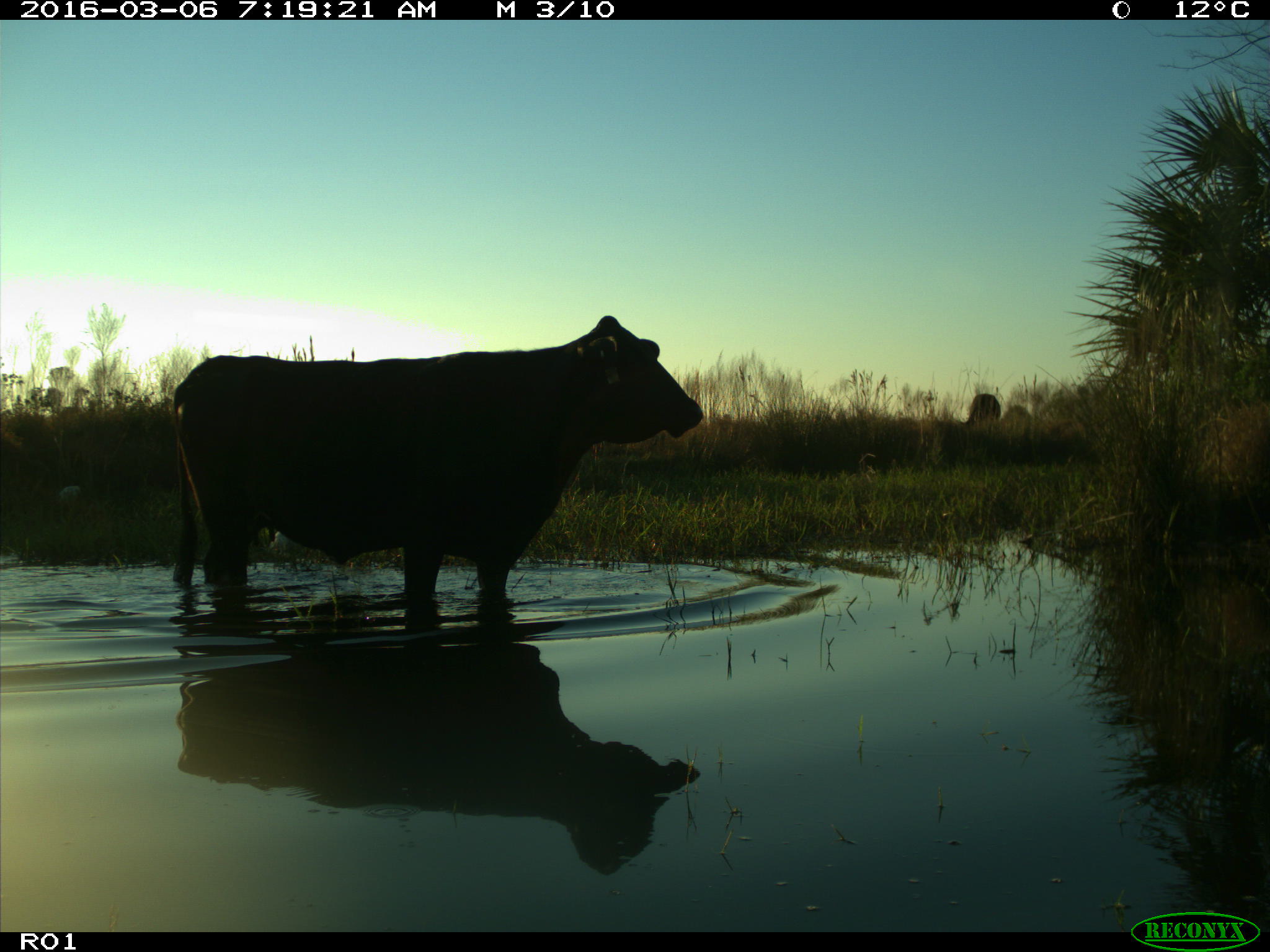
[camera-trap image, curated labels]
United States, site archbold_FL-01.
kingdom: Animalia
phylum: Chordata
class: Mammalia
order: Artiodactyla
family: Bovidae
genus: Bos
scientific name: Bos taurus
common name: domestic cow